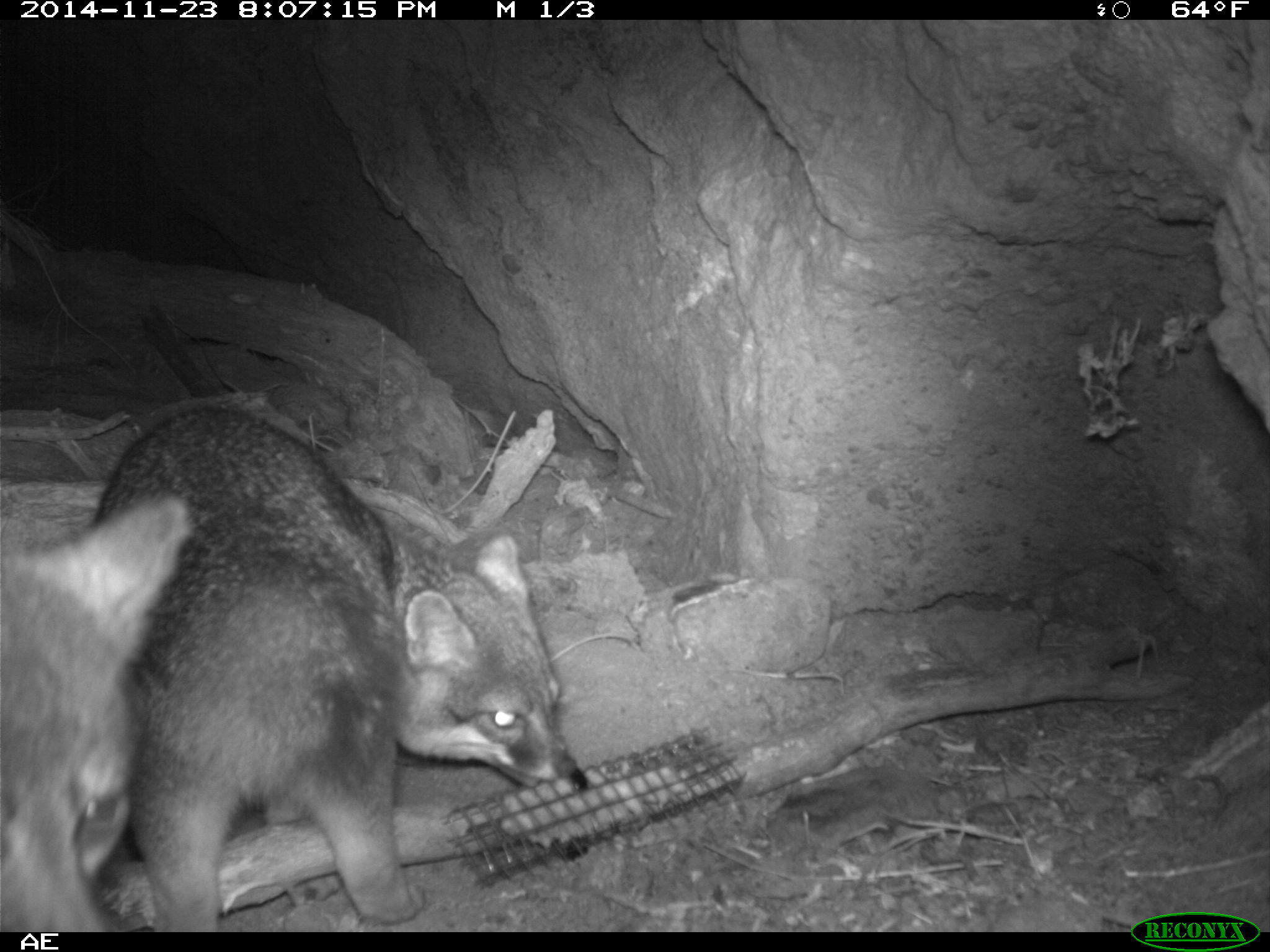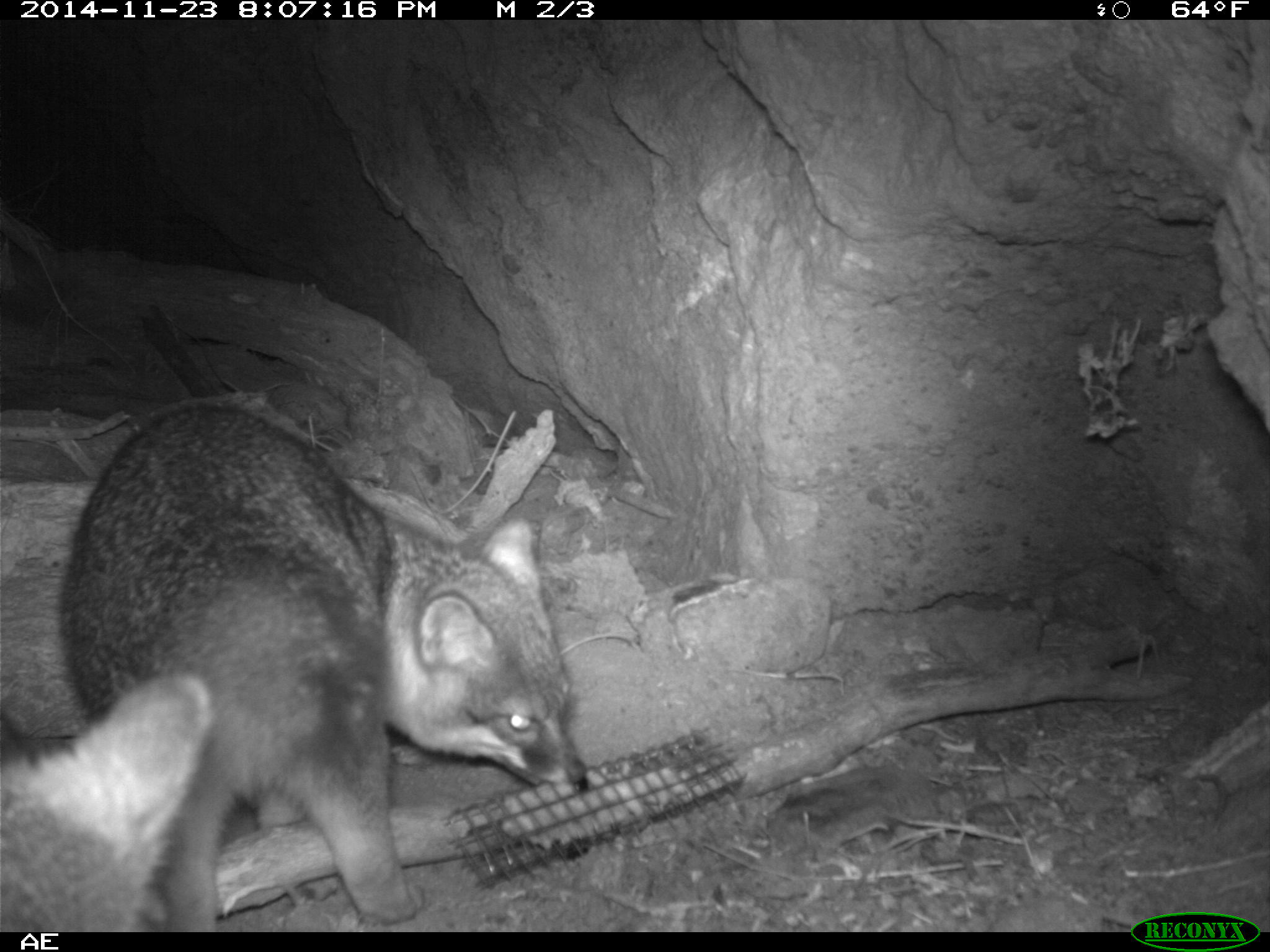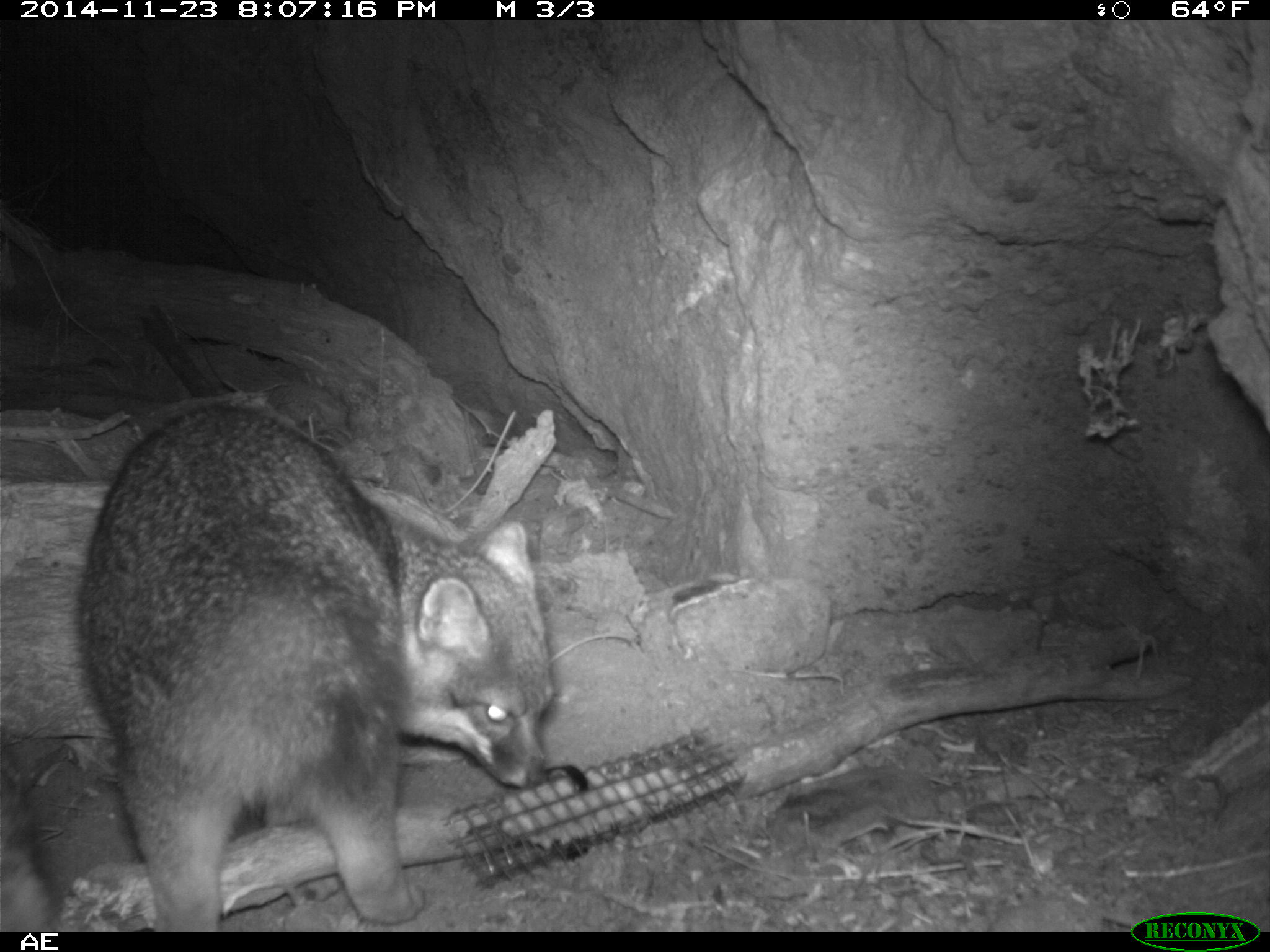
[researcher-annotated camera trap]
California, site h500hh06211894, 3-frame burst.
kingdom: Animalia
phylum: Chordata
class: Mammalia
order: Carnivora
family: Canidae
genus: Urocyon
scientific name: Urocyon littoralis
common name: island fox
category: fox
Fox (island fox) (Urocyon littoralis).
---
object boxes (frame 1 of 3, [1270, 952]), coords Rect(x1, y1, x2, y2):
fox: Rect(97, 404, 587, 930); Rect(0, 496, 193, 929)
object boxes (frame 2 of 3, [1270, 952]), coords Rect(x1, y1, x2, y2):
fox: Rect(56, 406, 589, 928); Rect(0, 671, 211, 929)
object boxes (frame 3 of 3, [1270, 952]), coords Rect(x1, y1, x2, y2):
fox: Rect(76, 403, 556, 932); Rect(0, 760, 65, 931)